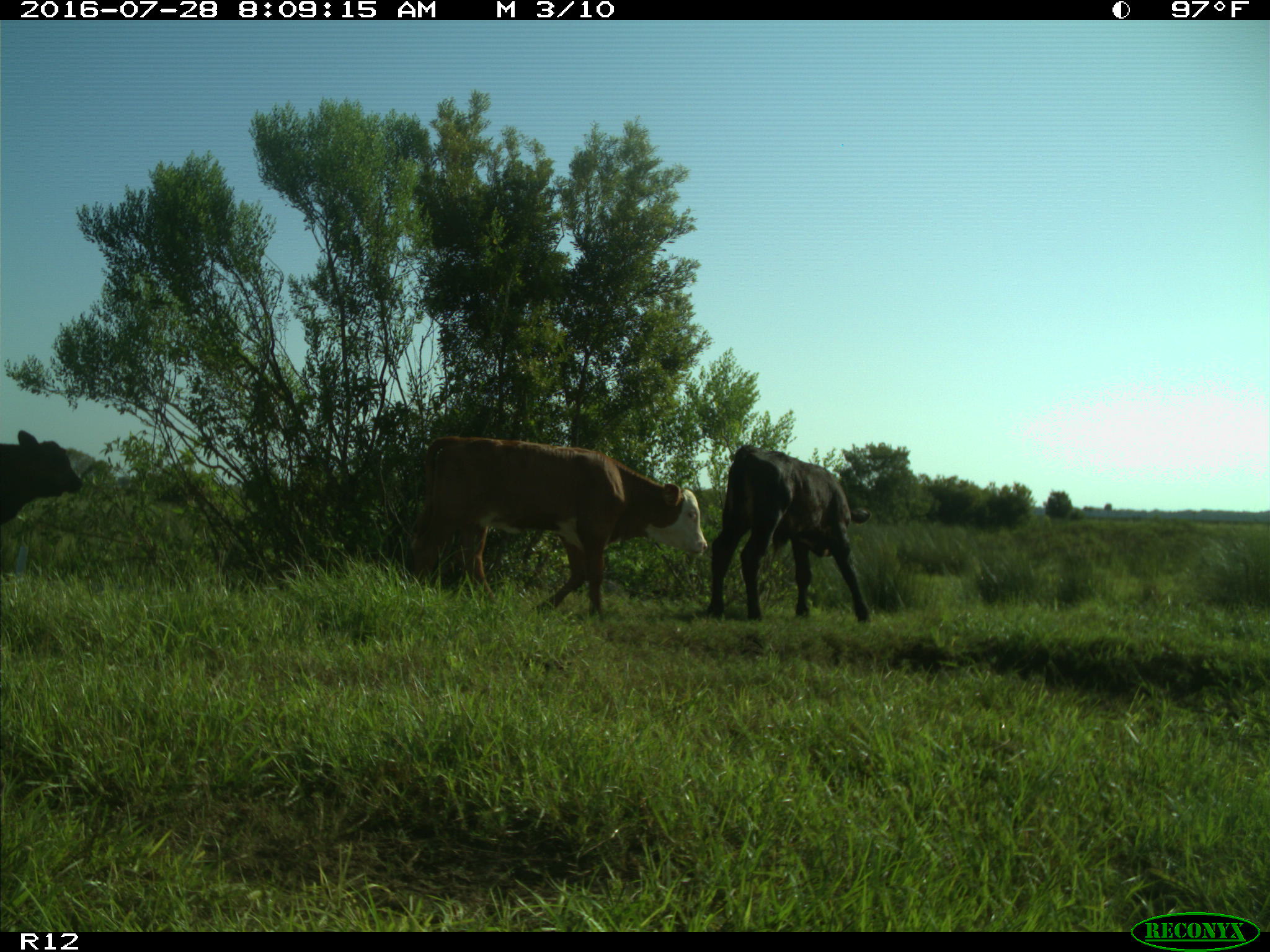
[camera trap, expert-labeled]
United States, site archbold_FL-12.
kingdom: Animalia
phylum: Chordata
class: Mammalia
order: Artiodactyla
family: Bovidae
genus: Bos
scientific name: Bos taurus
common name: domestic cow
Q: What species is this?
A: Bos taurus (domestic cow).